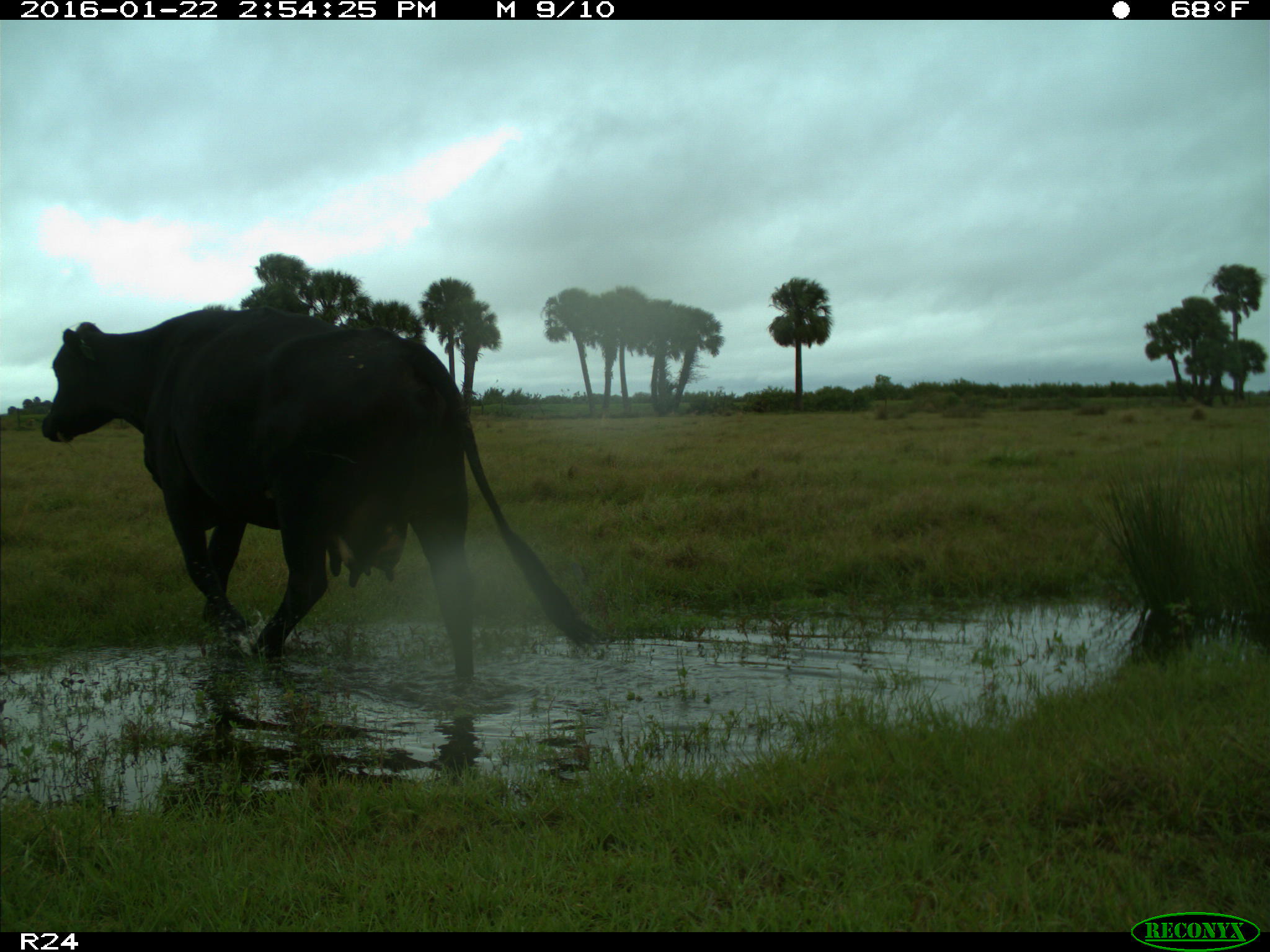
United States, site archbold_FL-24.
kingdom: Animalia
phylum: Chordata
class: Mammalia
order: Artiodactyla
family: Bovidae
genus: Bos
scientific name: Bos taurus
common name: domestic cow